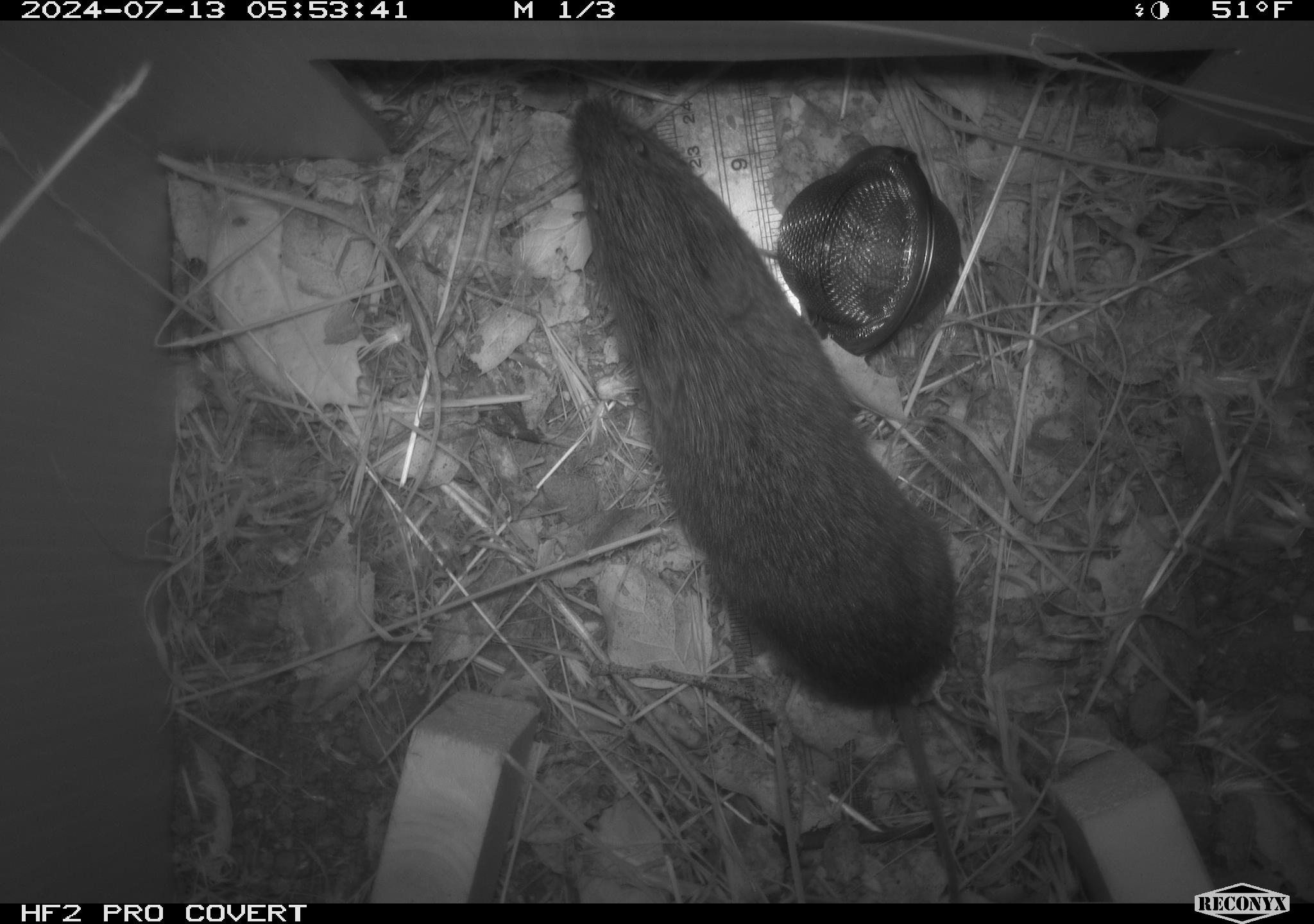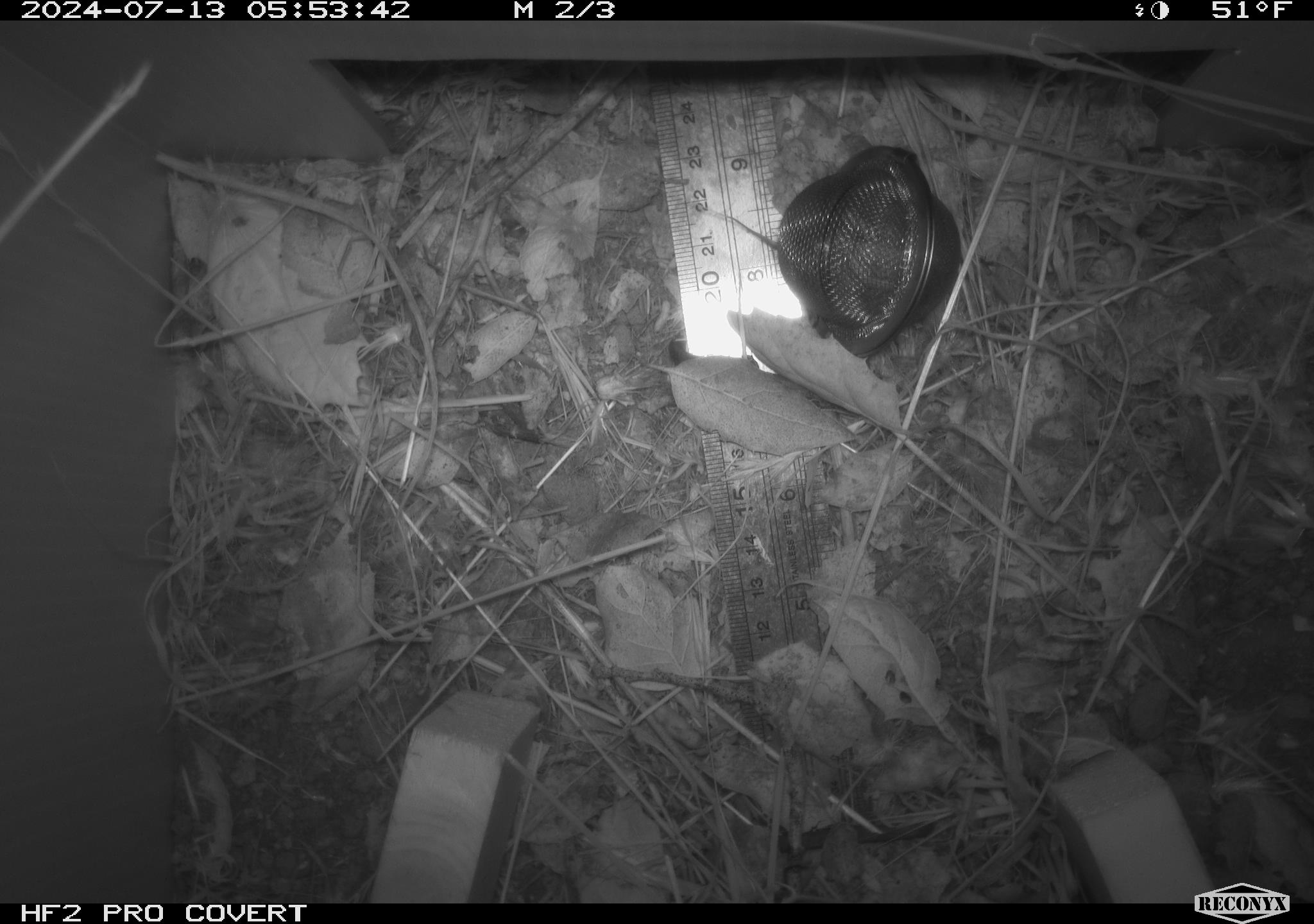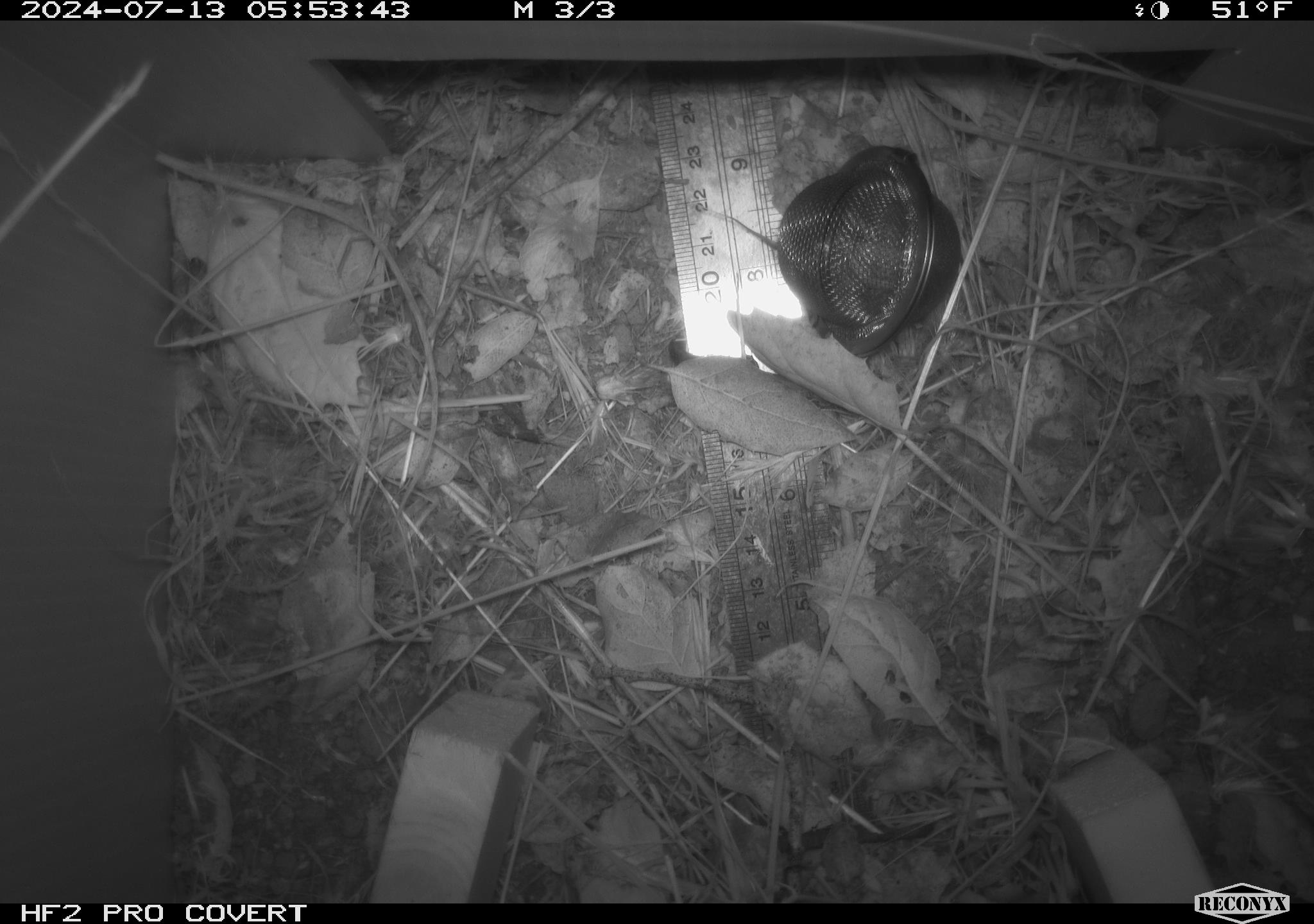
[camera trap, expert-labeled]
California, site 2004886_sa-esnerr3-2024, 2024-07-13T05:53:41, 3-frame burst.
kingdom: Animalia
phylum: Chordata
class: Mammalia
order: Rodentia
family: Cricetidae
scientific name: Cricetidae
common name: hamsters, voles, lemmings, and allies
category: cricetidae family